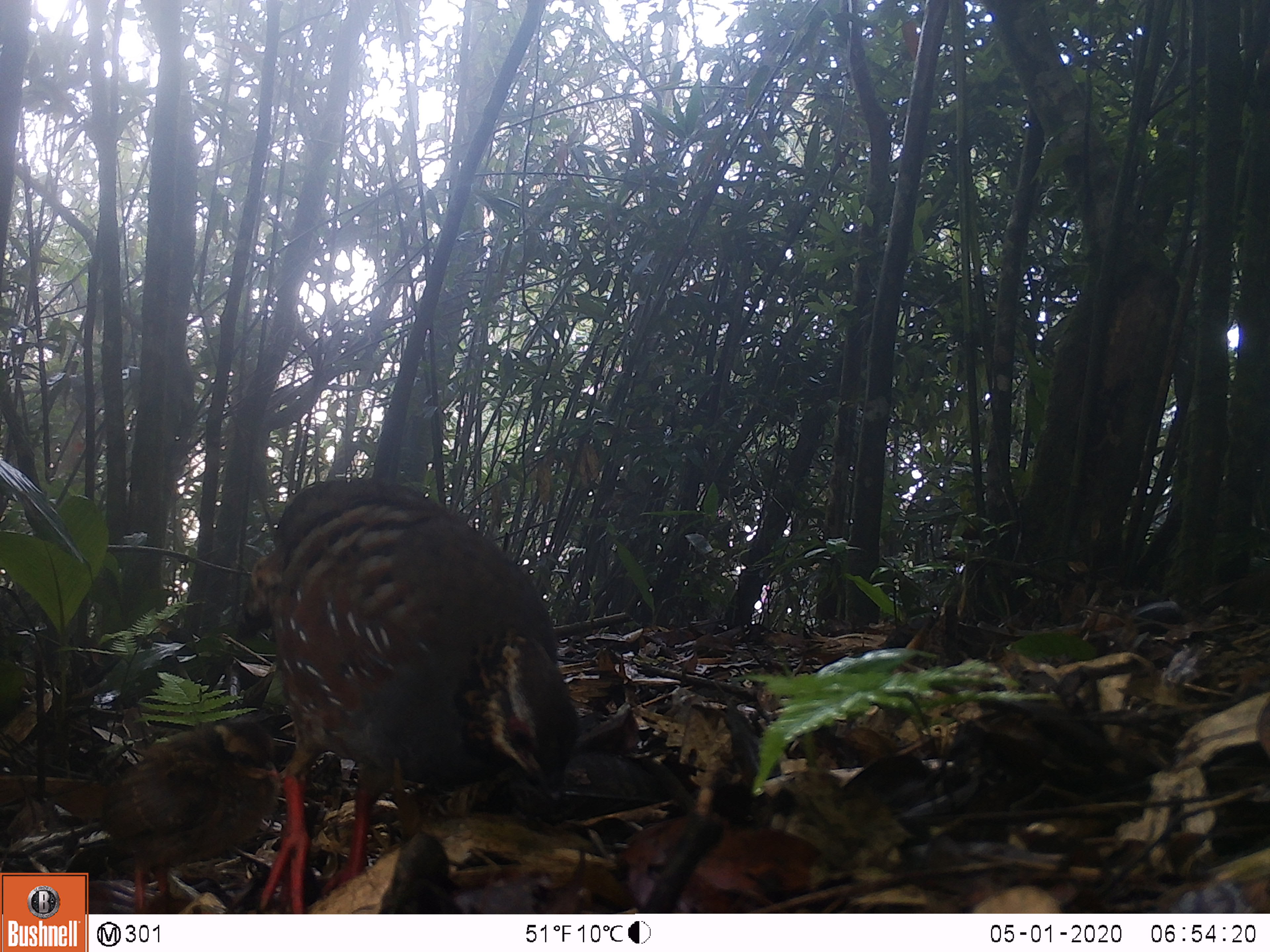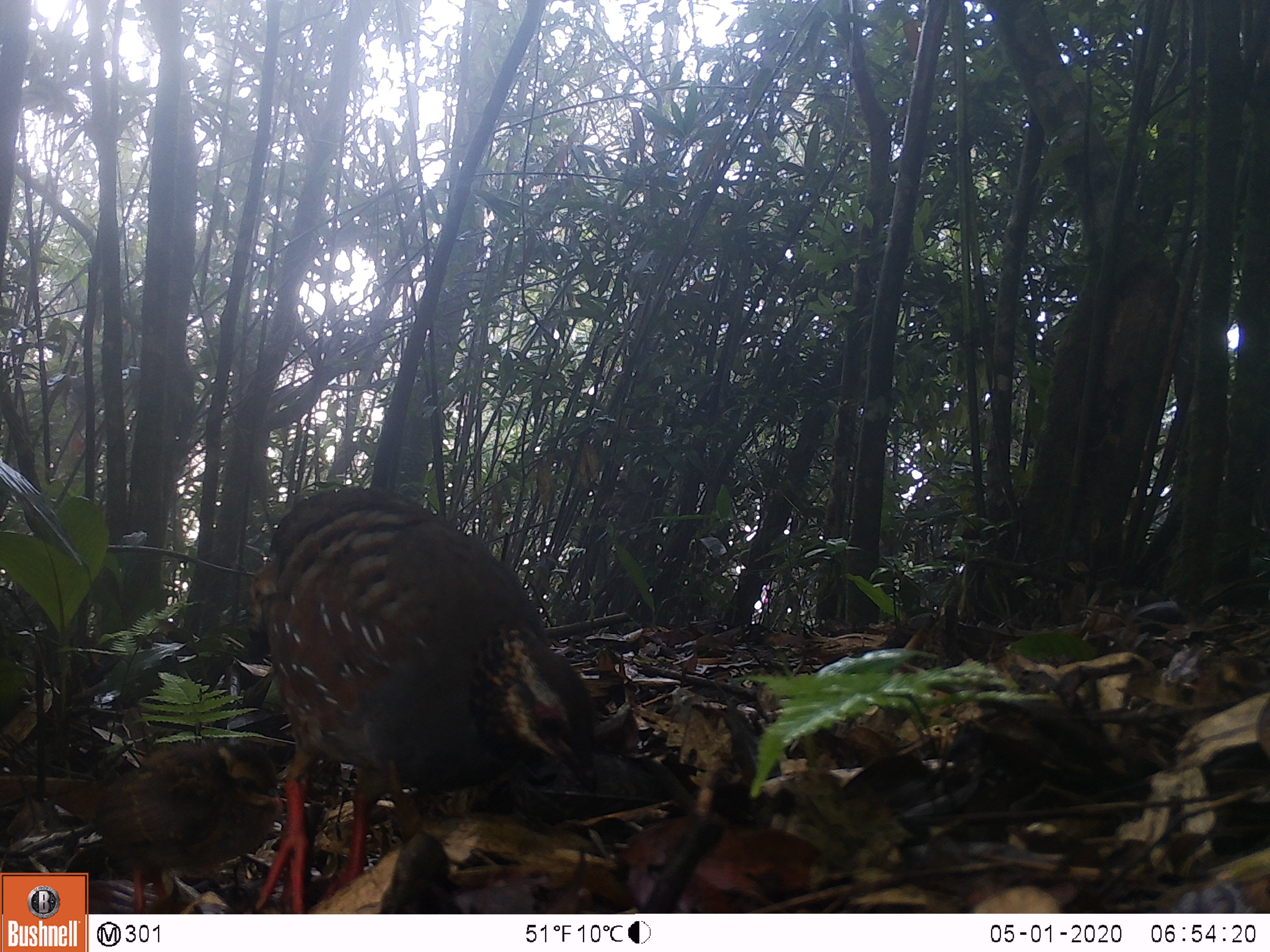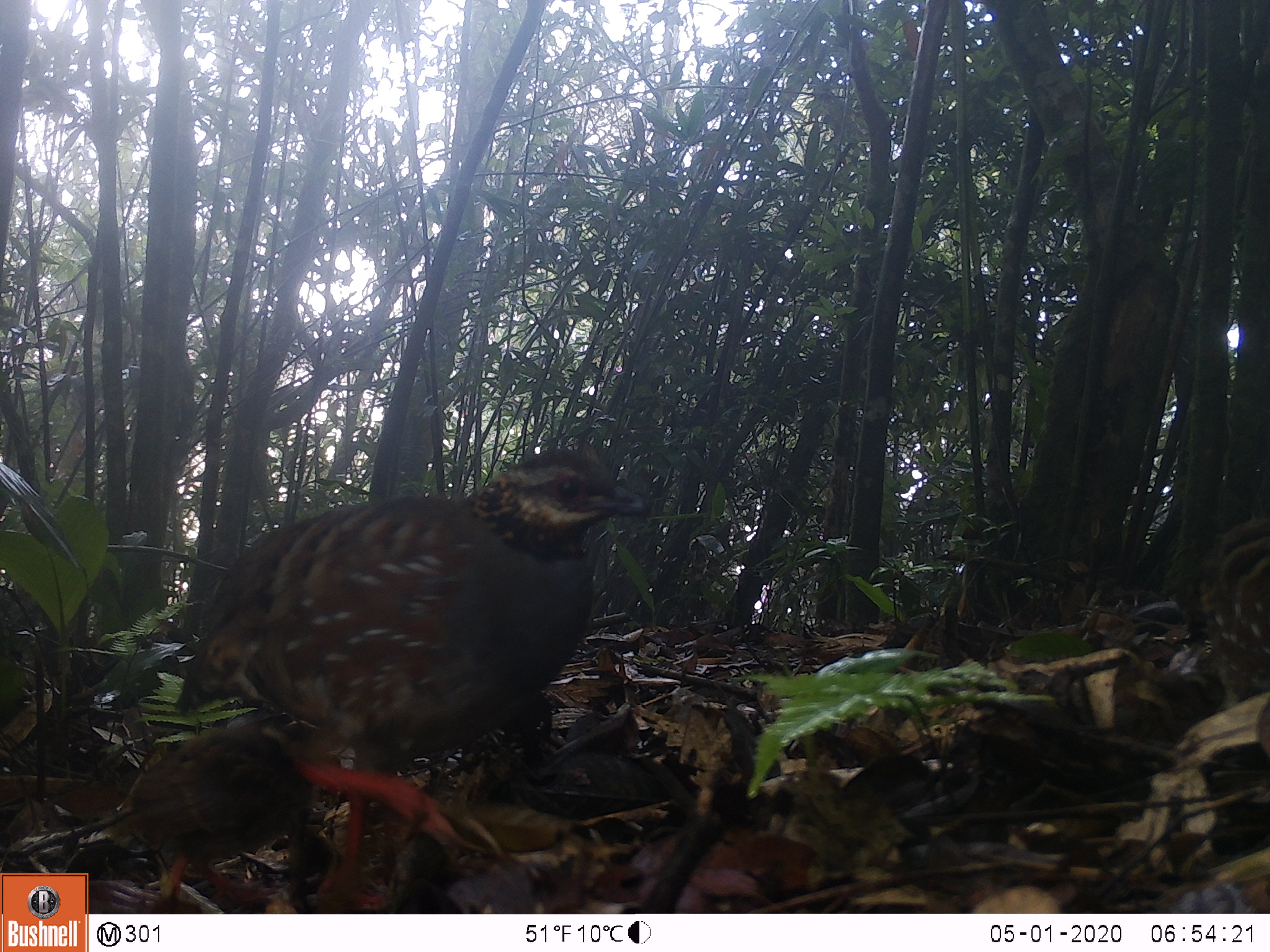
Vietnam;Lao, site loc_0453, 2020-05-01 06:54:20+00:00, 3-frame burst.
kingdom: Animalia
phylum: Chordata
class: Aves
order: Galliformes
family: Phasianidae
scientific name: Phasianidae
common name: partridge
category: unidentified partridge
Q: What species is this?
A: Unidentified partridge (partridge) (Phasianidae).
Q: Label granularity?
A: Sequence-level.